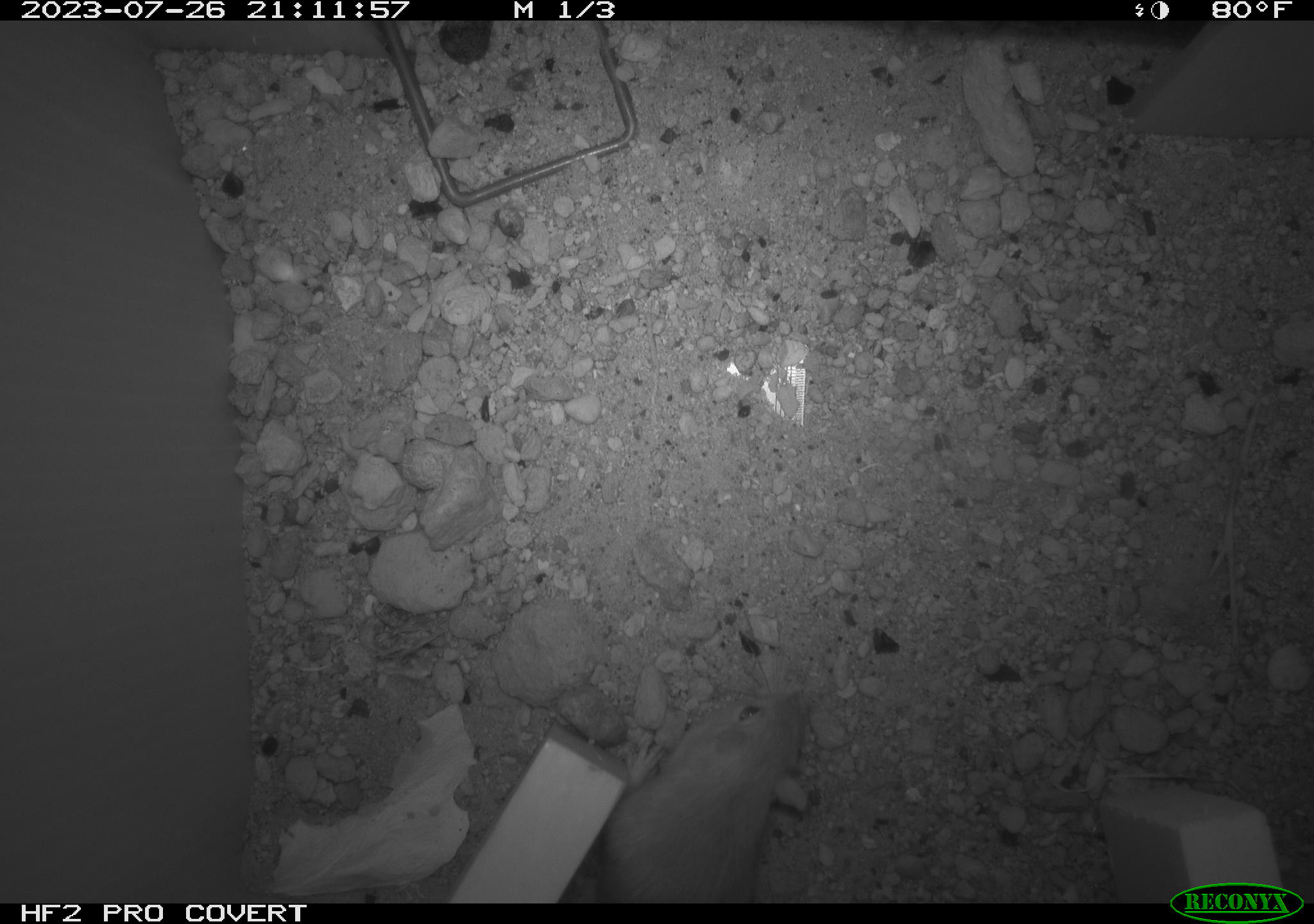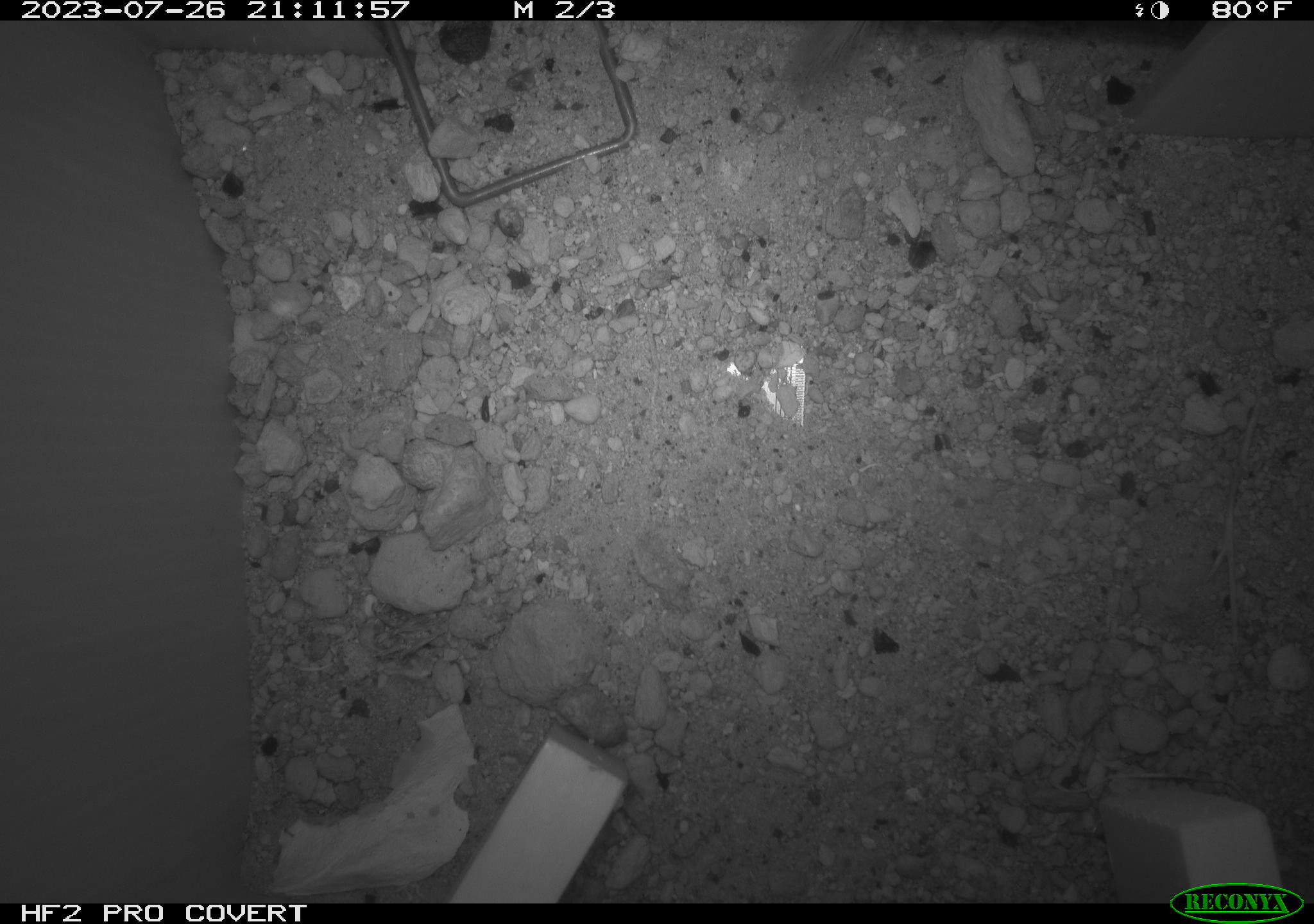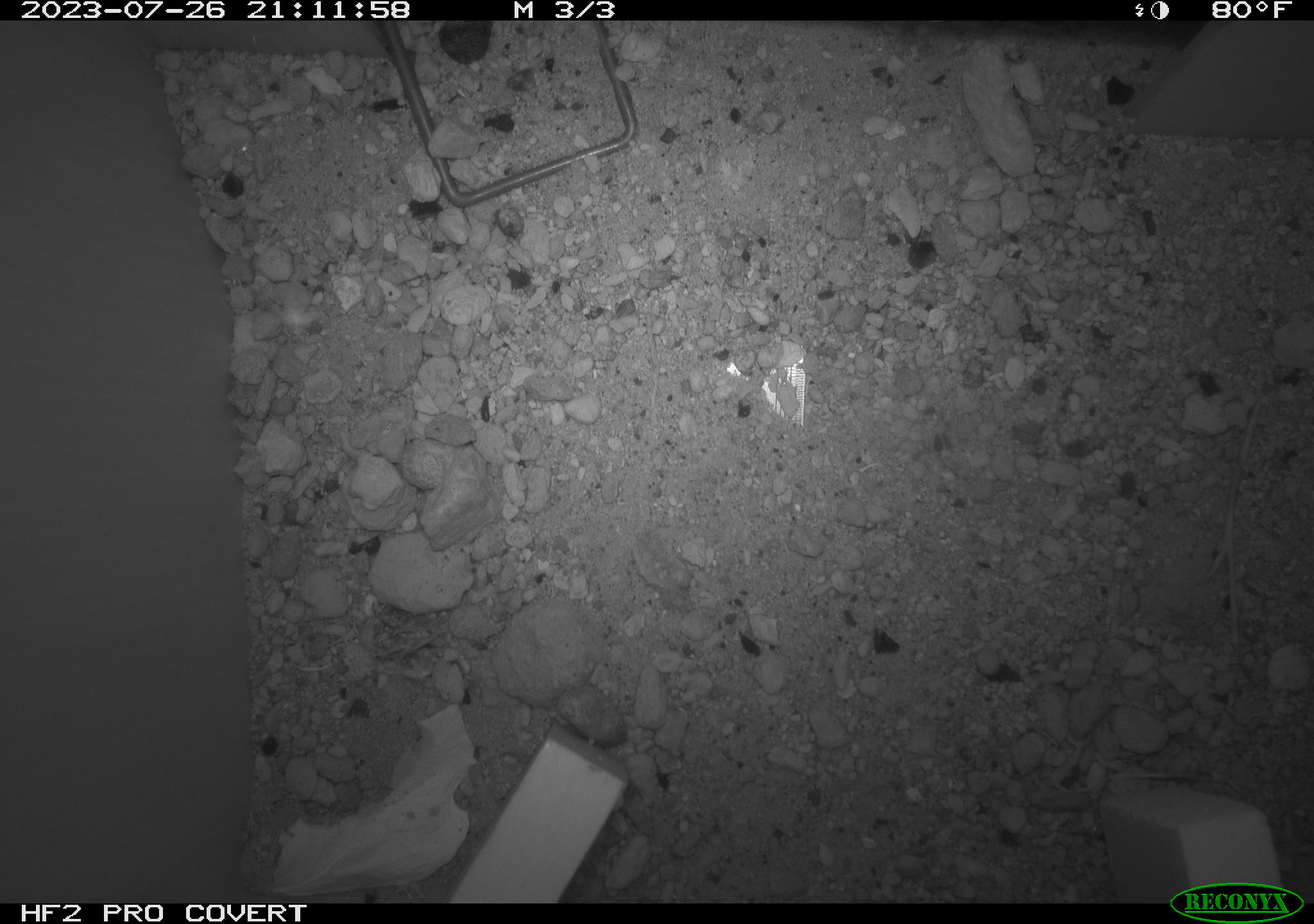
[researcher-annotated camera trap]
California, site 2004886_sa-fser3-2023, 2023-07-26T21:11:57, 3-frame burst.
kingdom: Animalia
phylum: Chordata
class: Mammalia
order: Rodentia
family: Heteromyidae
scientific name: Heteromyidae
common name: kangaroo rats and pocket mice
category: heteromyidae family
Heteromyidae family (kangaroo rats and pocket mice) (Heteromyidae).